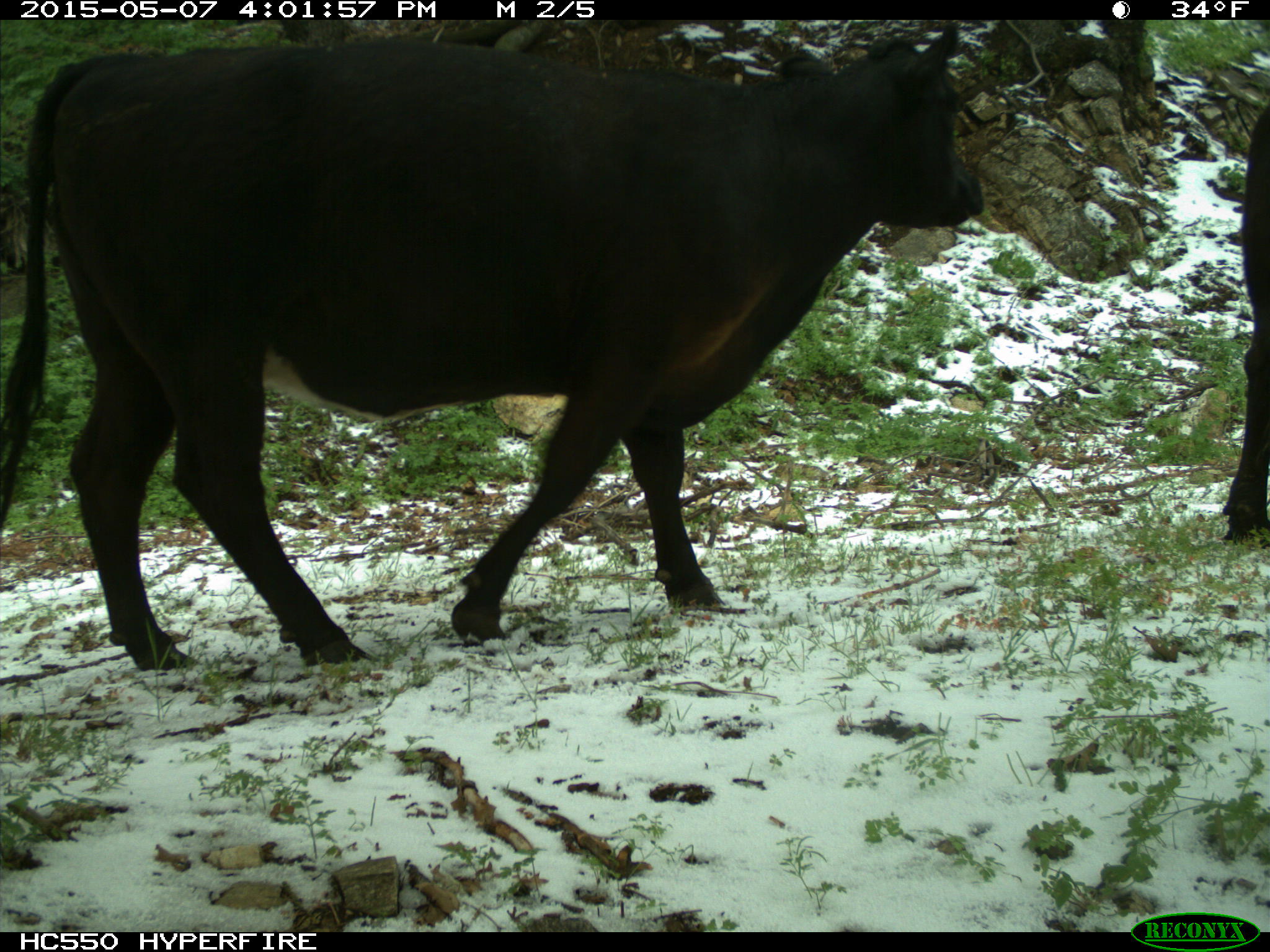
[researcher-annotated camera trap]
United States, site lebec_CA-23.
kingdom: Animalia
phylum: Chordata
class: Mammalia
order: Artiodactyla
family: Bovidae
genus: Bos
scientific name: Bos taurus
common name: domestic cow